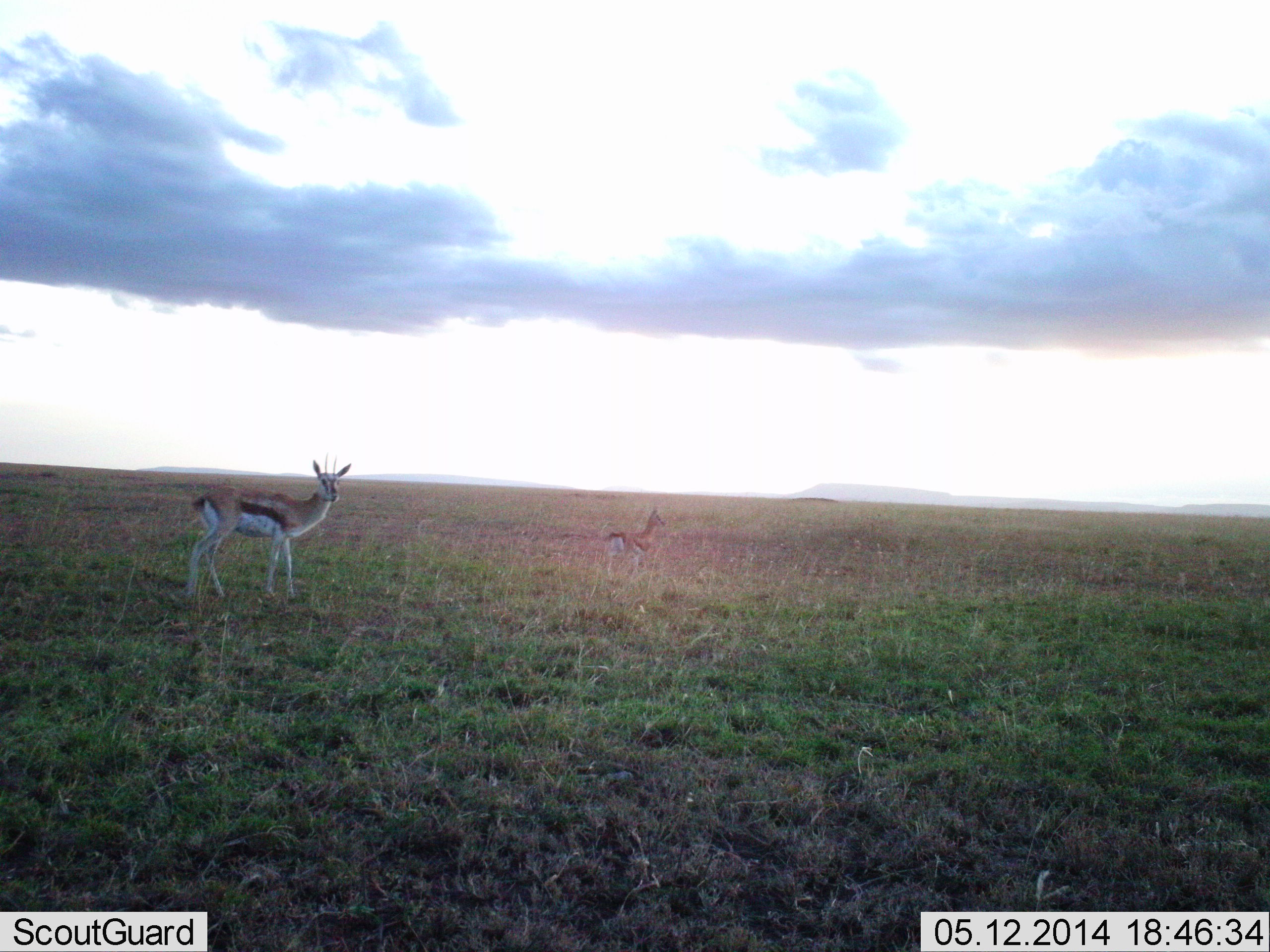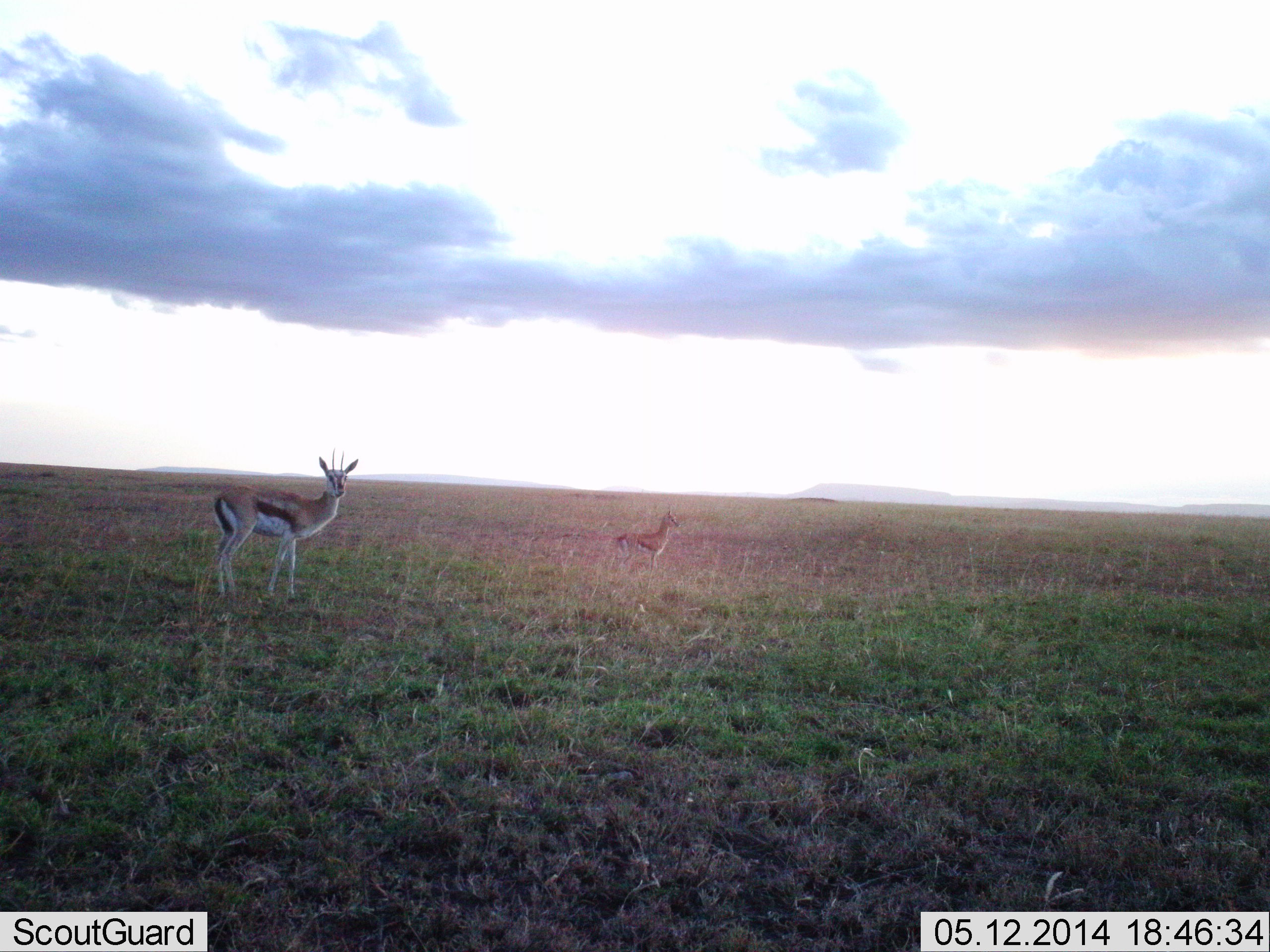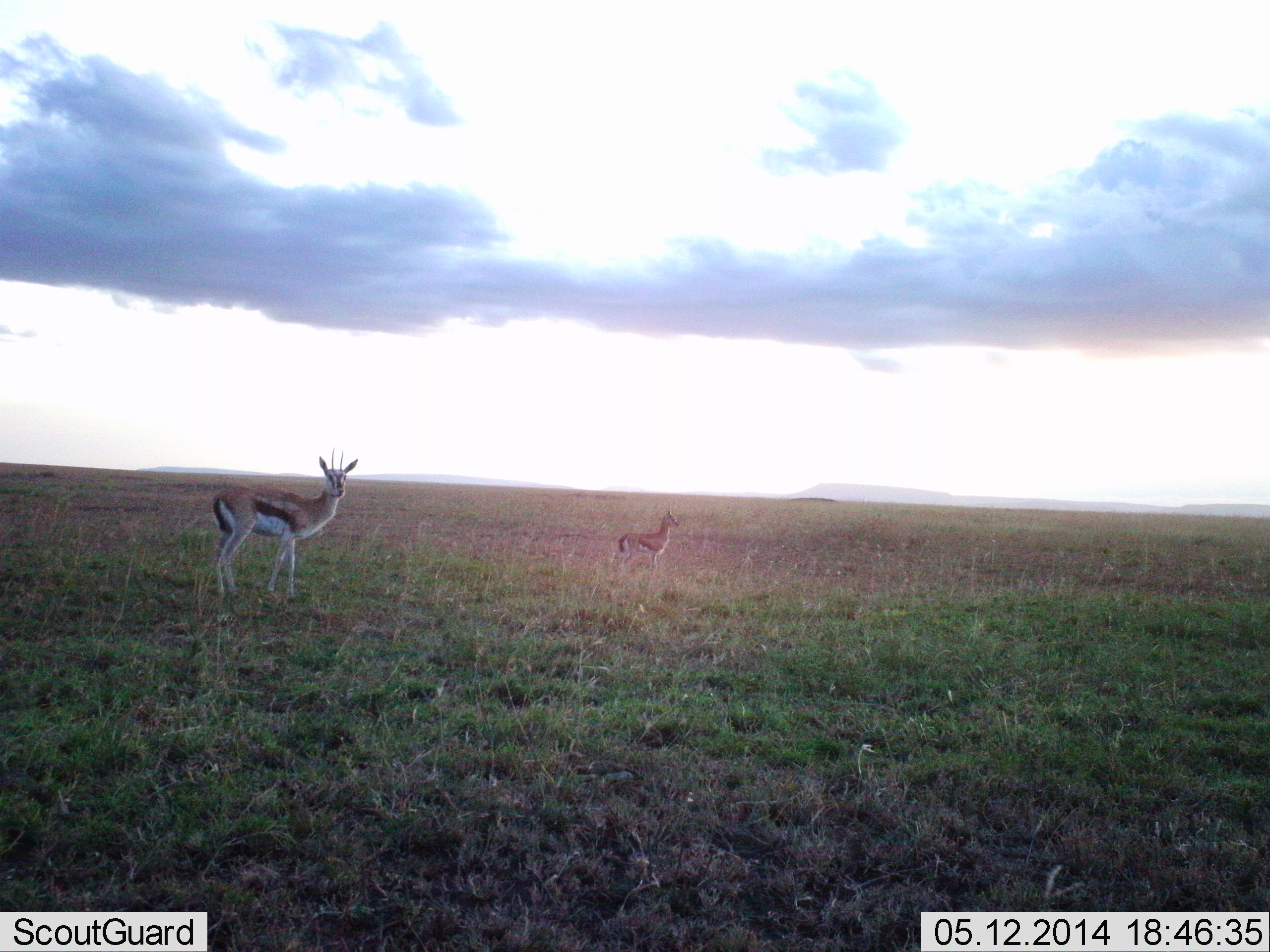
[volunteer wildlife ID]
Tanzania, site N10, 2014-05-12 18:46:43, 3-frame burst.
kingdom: Animalia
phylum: Chordata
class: Mammalia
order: Artiodactyla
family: Bovidae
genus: Eudorcas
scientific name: Eudorcas thomsonii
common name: thomson's gazelle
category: gazellethomsons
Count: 2.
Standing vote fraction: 90%.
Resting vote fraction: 0%.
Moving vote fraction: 10%.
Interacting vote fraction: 0%.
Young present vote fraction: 0%.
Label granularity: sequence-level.